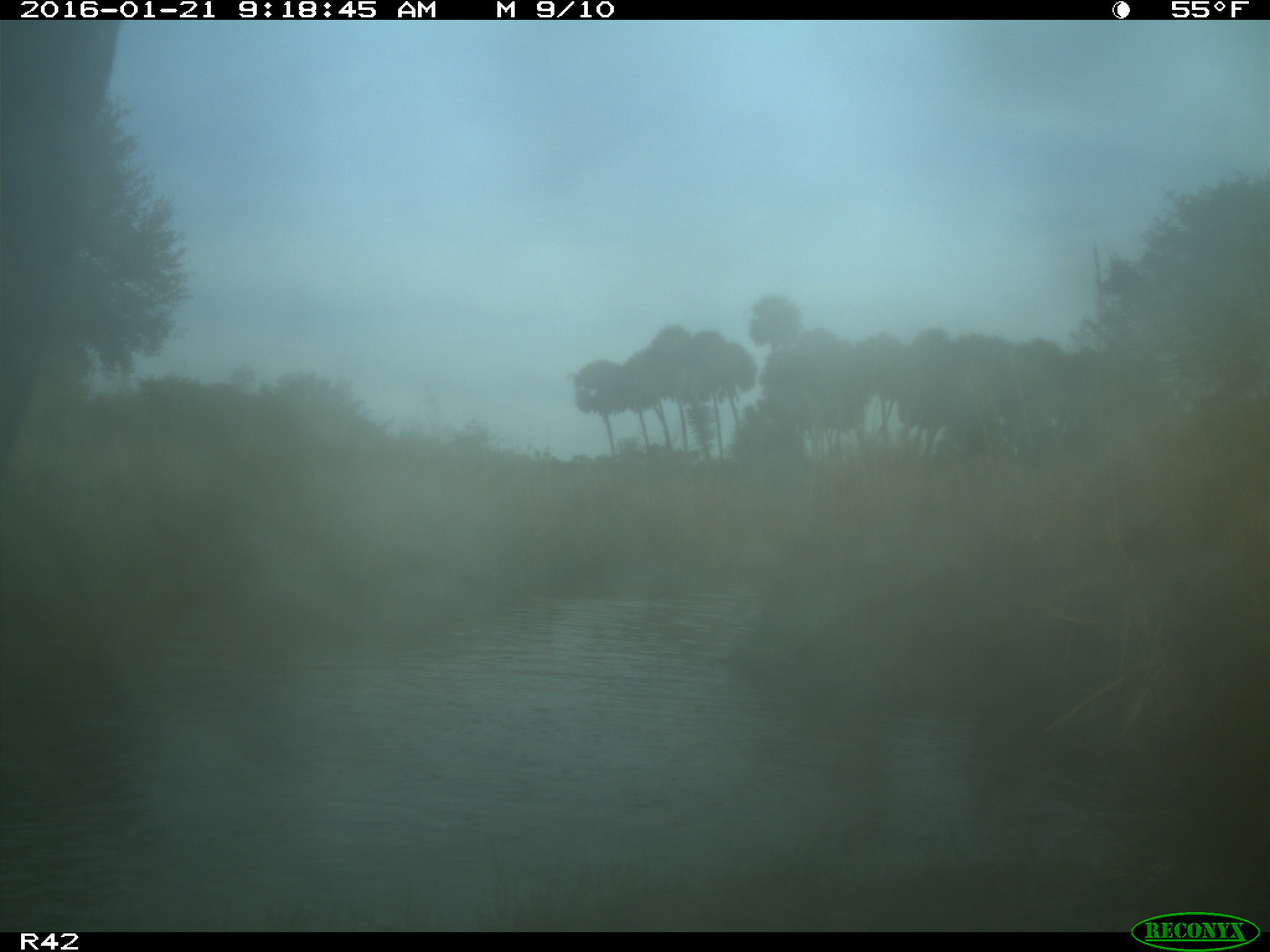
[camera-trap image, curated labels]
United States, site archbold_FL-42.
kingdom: Animalia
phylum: Chordata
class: Mammalia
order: Artiodactyla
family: Bovidae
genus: Bos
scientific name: Bos taurus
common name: domestic cow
Bos taurus (domestic cow).